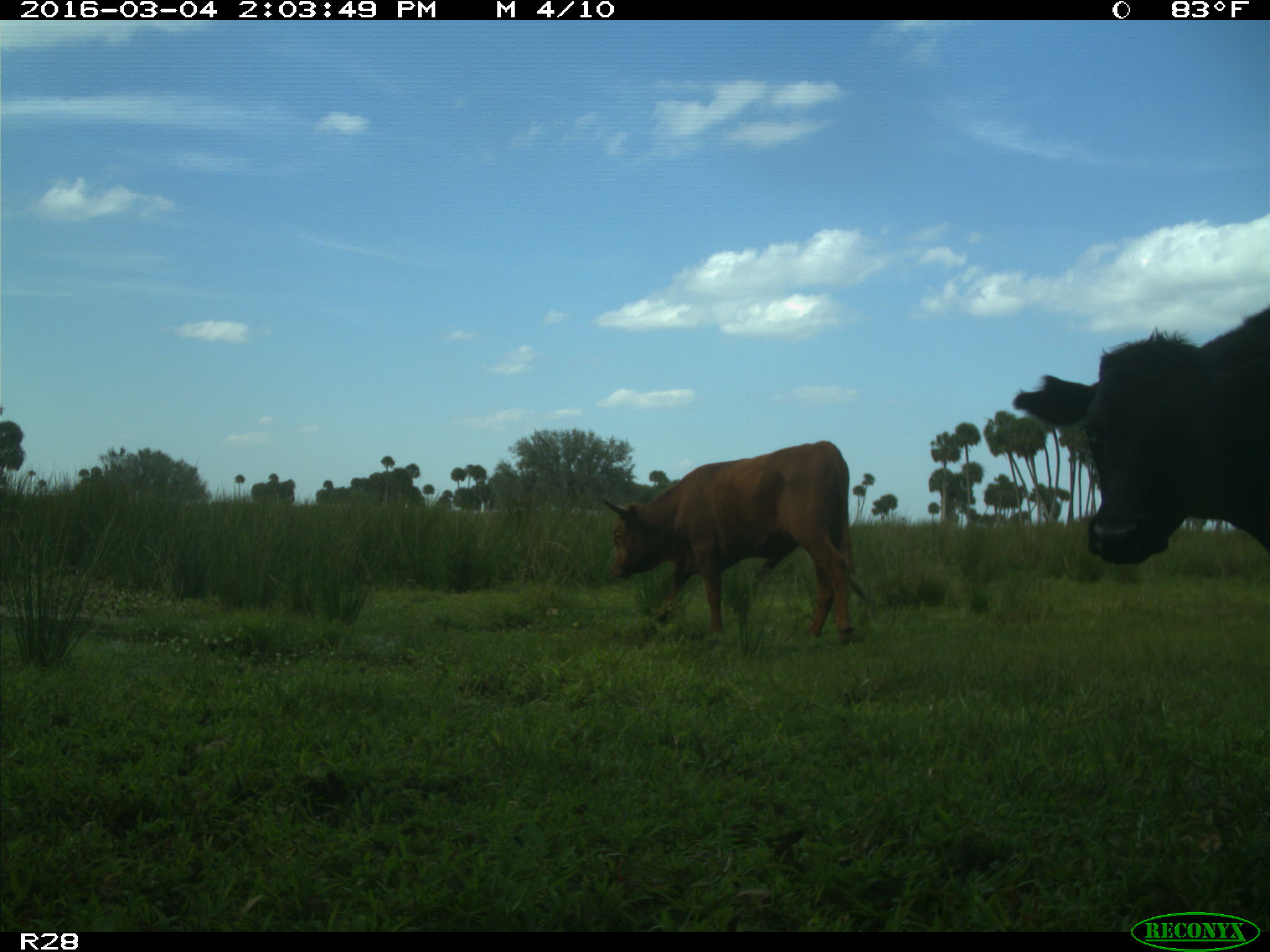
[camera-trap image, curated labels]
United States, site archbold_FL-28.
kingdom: Animalia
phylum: Chordata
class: Mammalia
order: Artiodactyla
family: Bovidae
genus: Bos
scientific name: Bos taurus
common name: domestic cow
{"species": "Bos taurus (domestic cow)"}